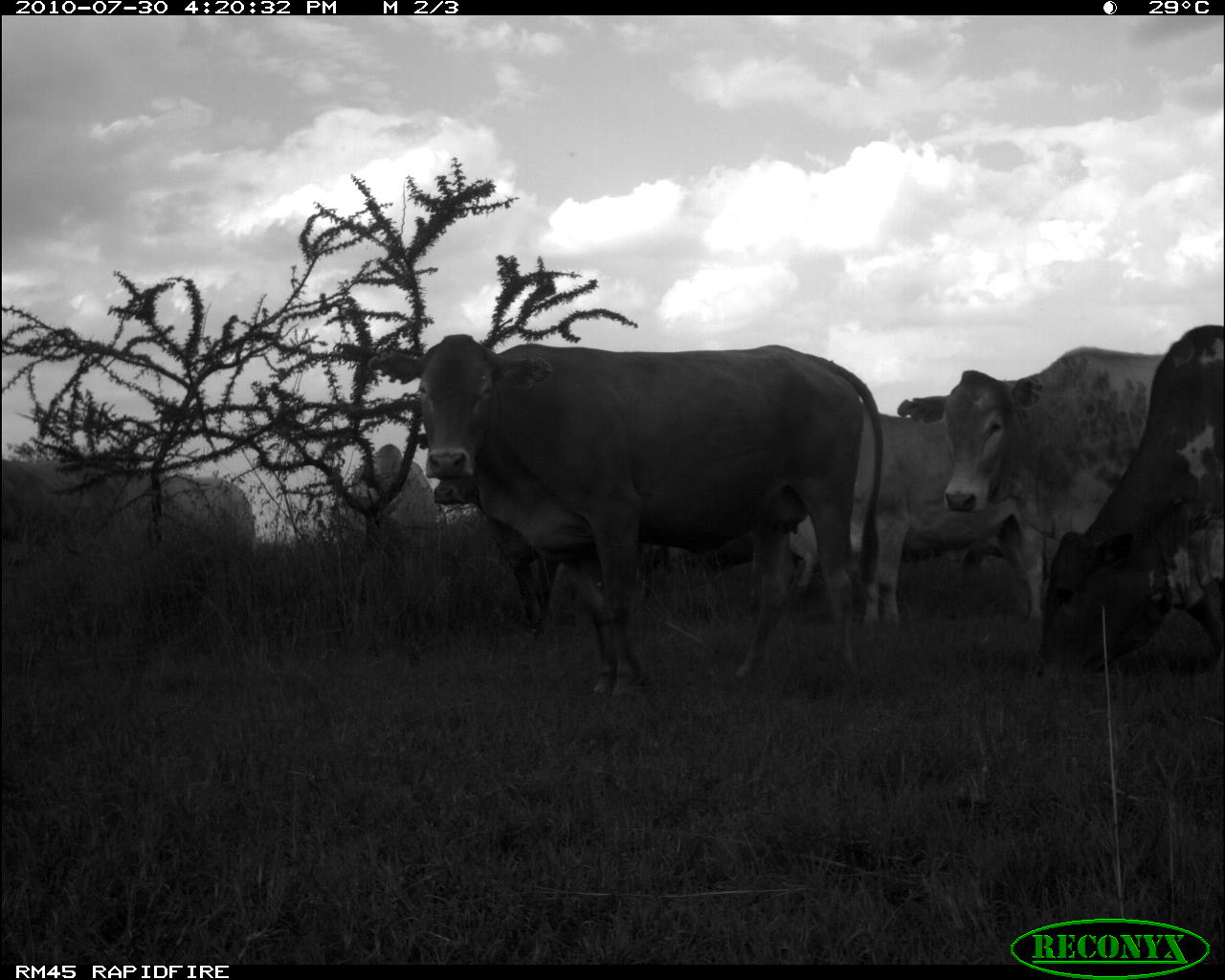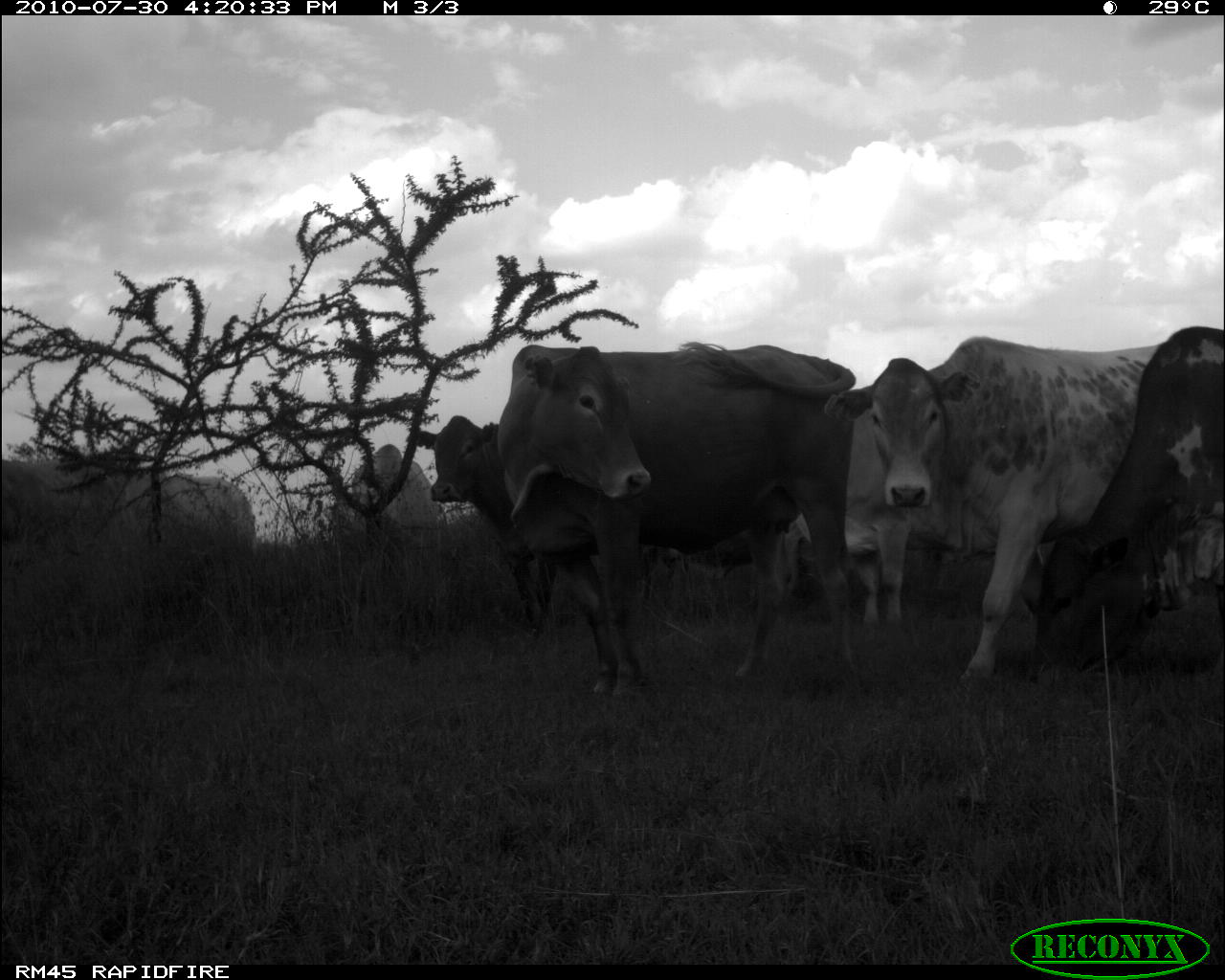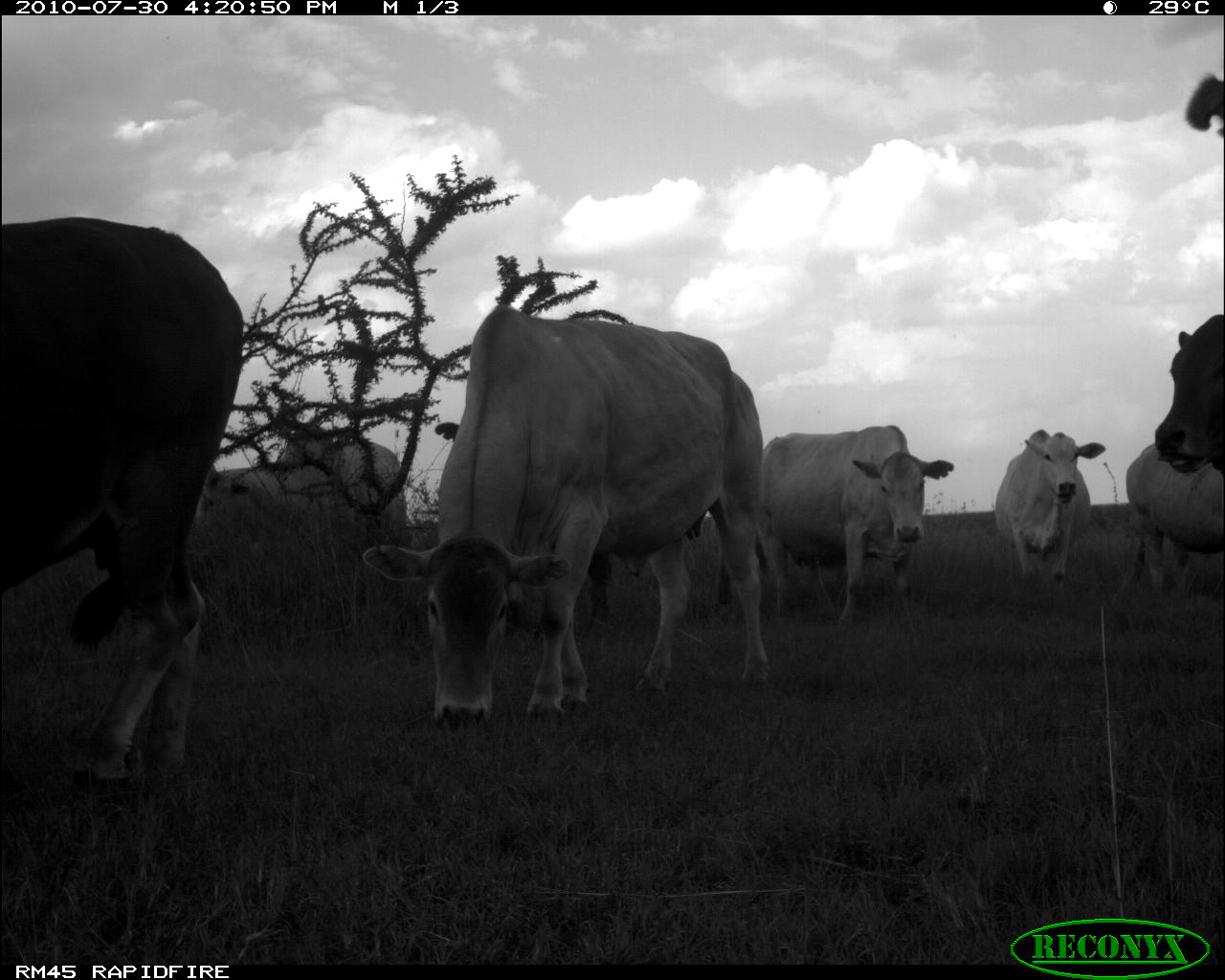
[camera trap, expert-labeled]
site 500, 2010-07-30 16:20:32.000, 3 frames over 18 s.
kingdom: Animalia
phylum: Chordata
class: Mammalia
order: Artiodactyla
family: Bovidae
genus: Tragelaphus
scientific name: Tragelaphus oryx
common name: eland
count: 6